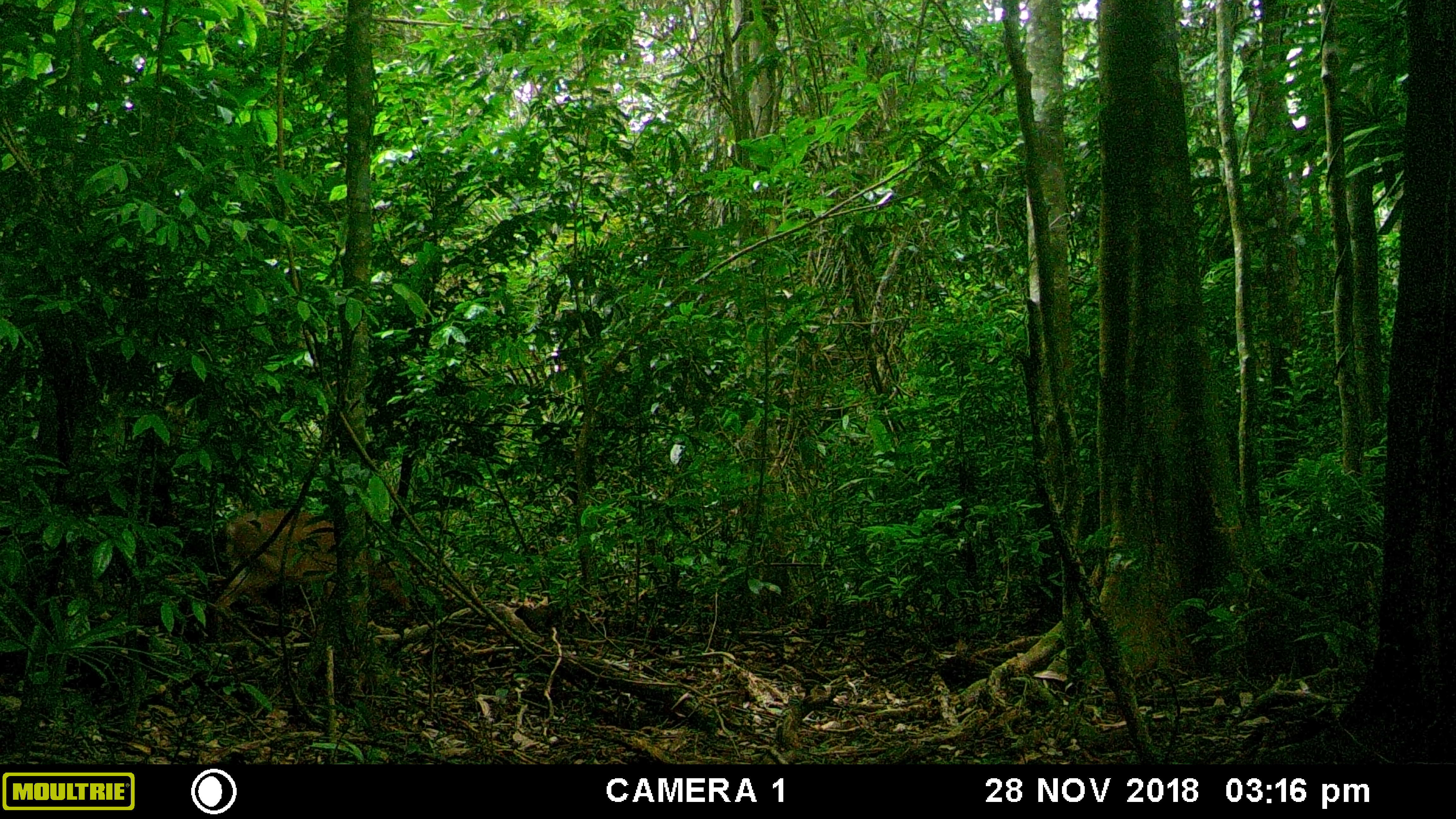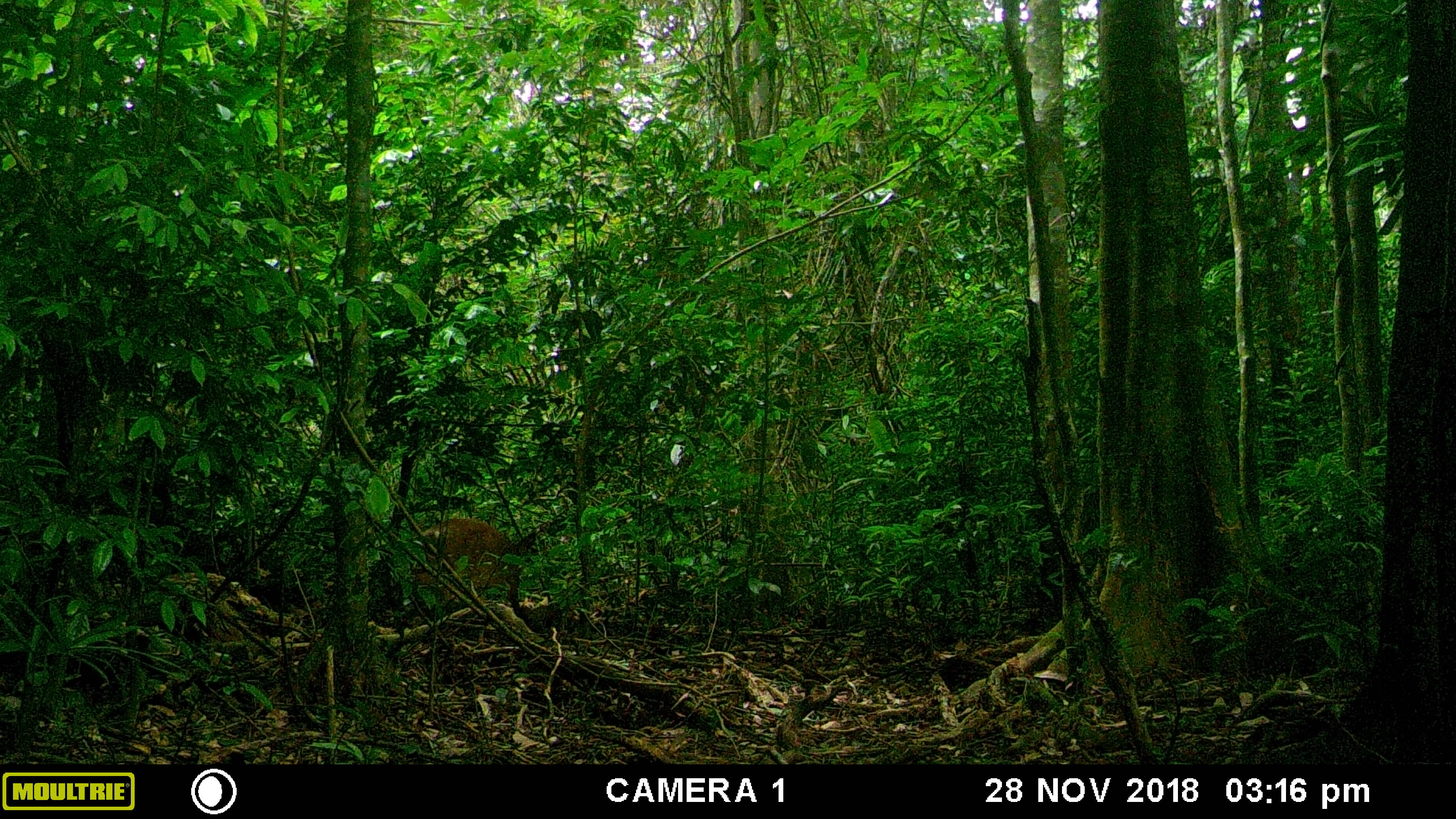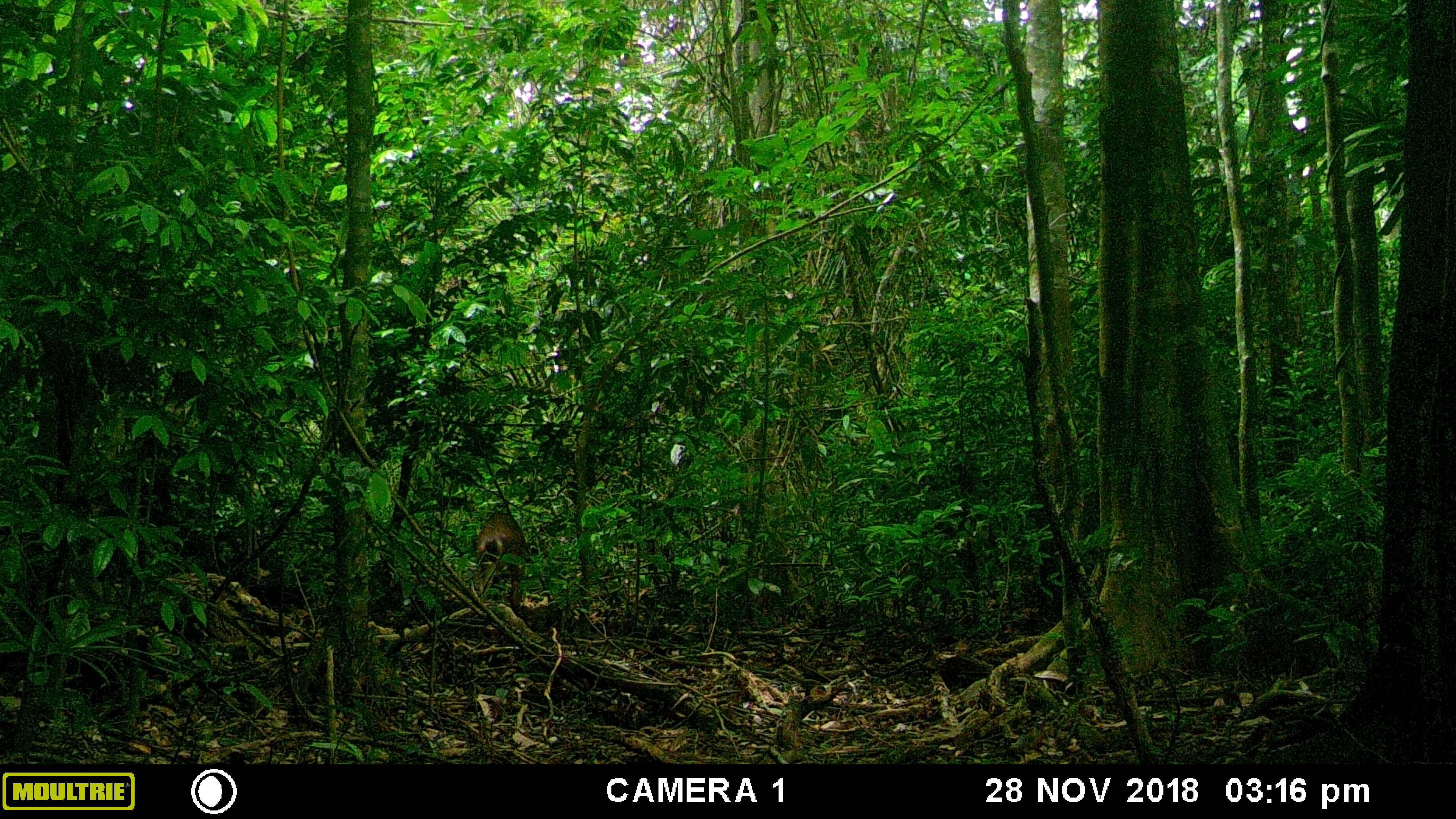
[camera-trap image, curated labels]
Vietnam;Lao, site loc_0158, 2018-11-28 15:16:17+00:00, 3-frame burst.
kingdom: Animalia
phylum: Chordata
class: Mammalia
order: Artiodactyla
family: Cervidae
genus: Muntiacus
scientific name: Muntiacus vuquangensis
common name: large-antlered muntjac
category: large antlered muntjac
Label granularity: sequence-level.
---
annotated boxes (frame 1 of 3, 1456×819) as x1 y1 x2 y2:
large antlered muntjac: 217 507 416 639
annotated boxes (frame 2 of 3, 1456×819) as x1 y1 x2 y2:
large antlered muntjac: 403 516 538 617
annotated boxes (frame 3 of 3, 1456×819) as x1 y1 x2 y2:
large antlered muntjac: 475 509 528 614